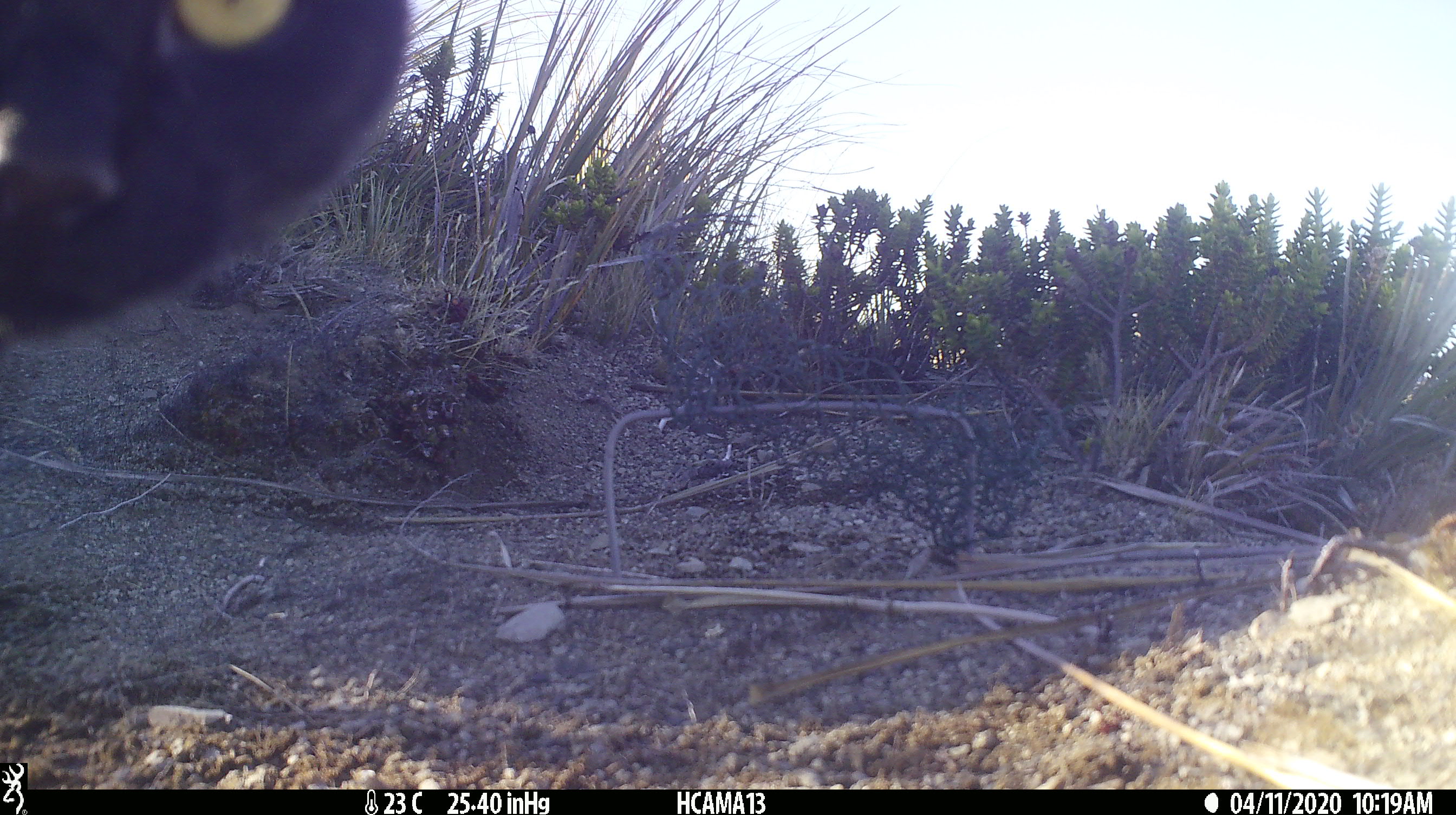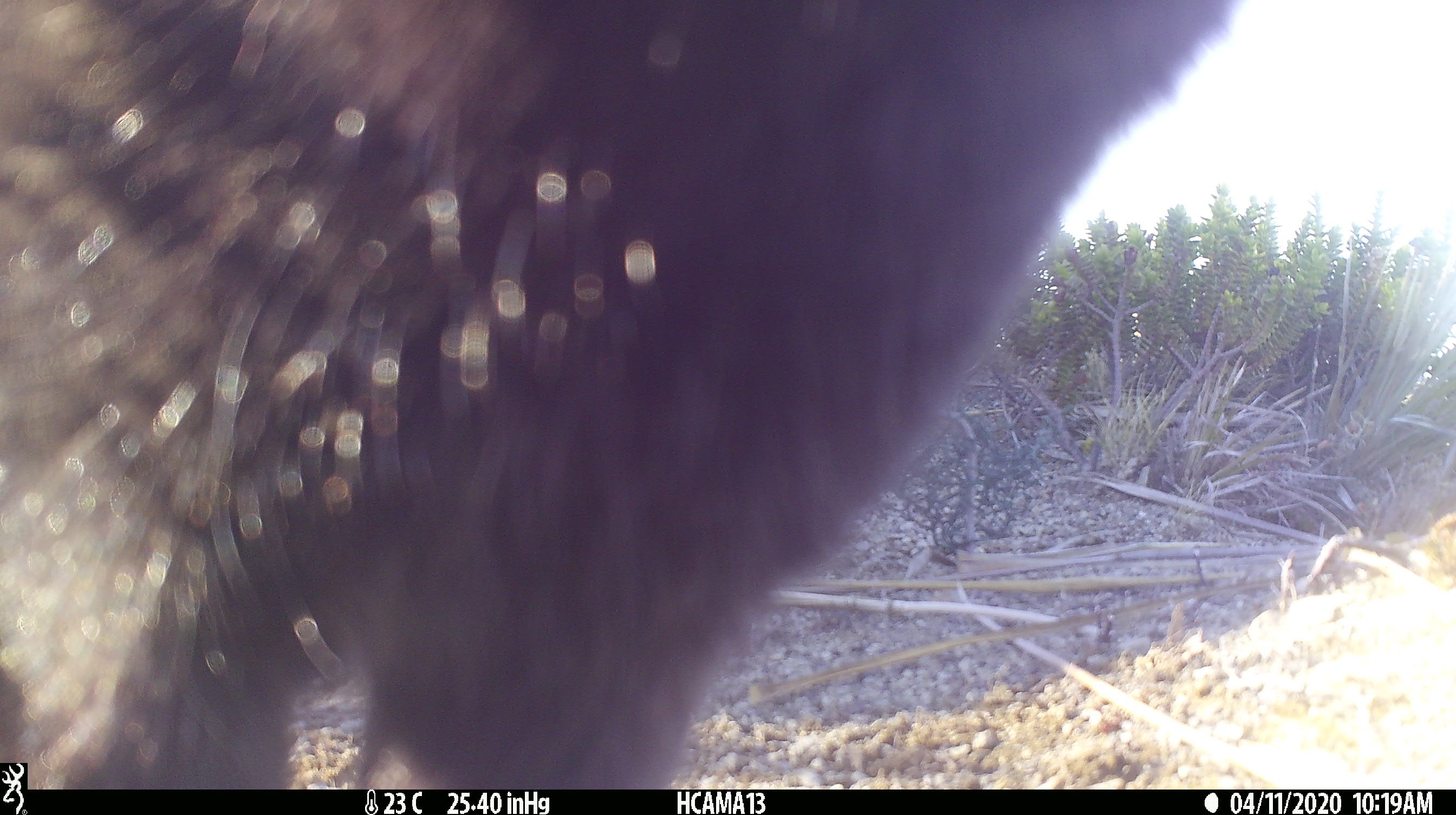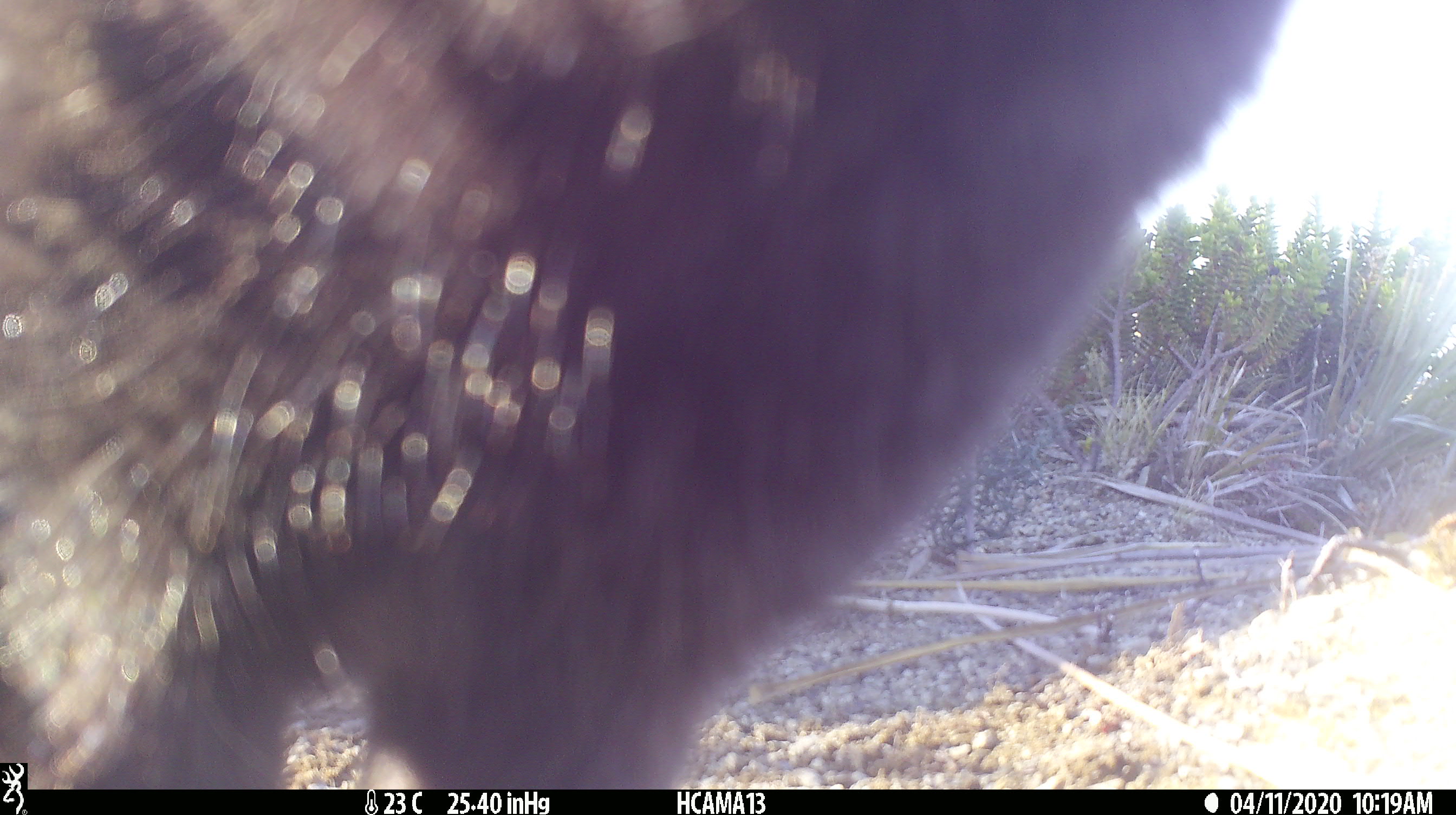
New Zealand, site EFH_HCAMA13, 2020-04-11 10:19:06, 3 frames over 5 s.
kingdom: Animalia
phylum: Chordata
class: Mammalia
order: Carnivora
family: Felidae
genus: Felis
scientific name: Felis catus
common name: domestic cat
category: cat